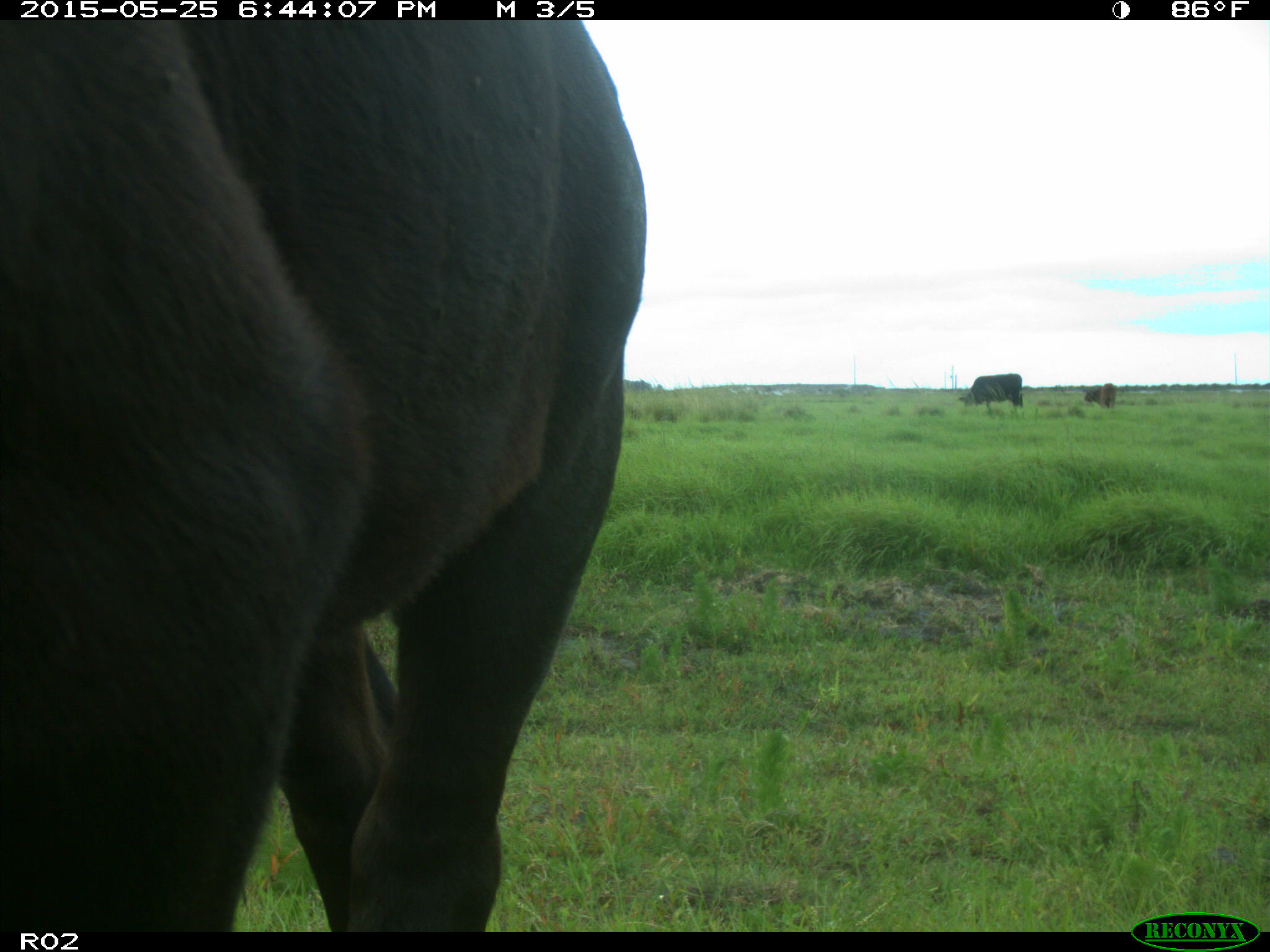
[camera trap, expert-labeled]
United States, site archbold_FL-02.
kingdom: Animalia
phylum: Chordata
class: Mammalia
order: Artiodactyla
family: Bovidae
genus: Bos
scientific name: Bos taurus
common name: domestic cow